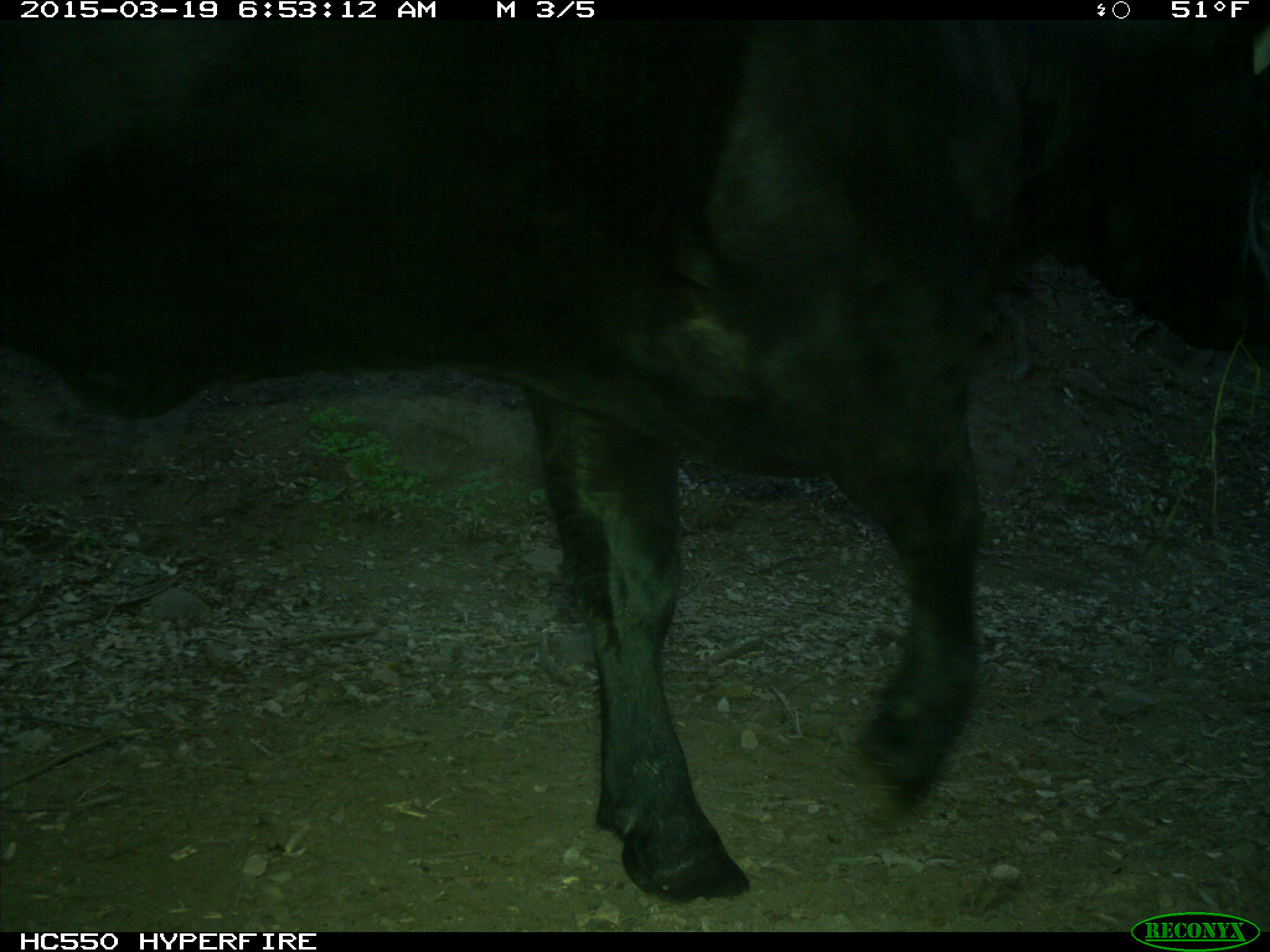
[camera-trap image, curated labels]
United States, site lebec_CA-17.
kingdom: Animalia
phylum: Chordata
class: Mammalia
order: Artiodactyla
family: Bovidae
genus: Bos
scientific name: Bos taurus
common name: domestic cow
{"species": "Bos taurus (domestic cow)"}